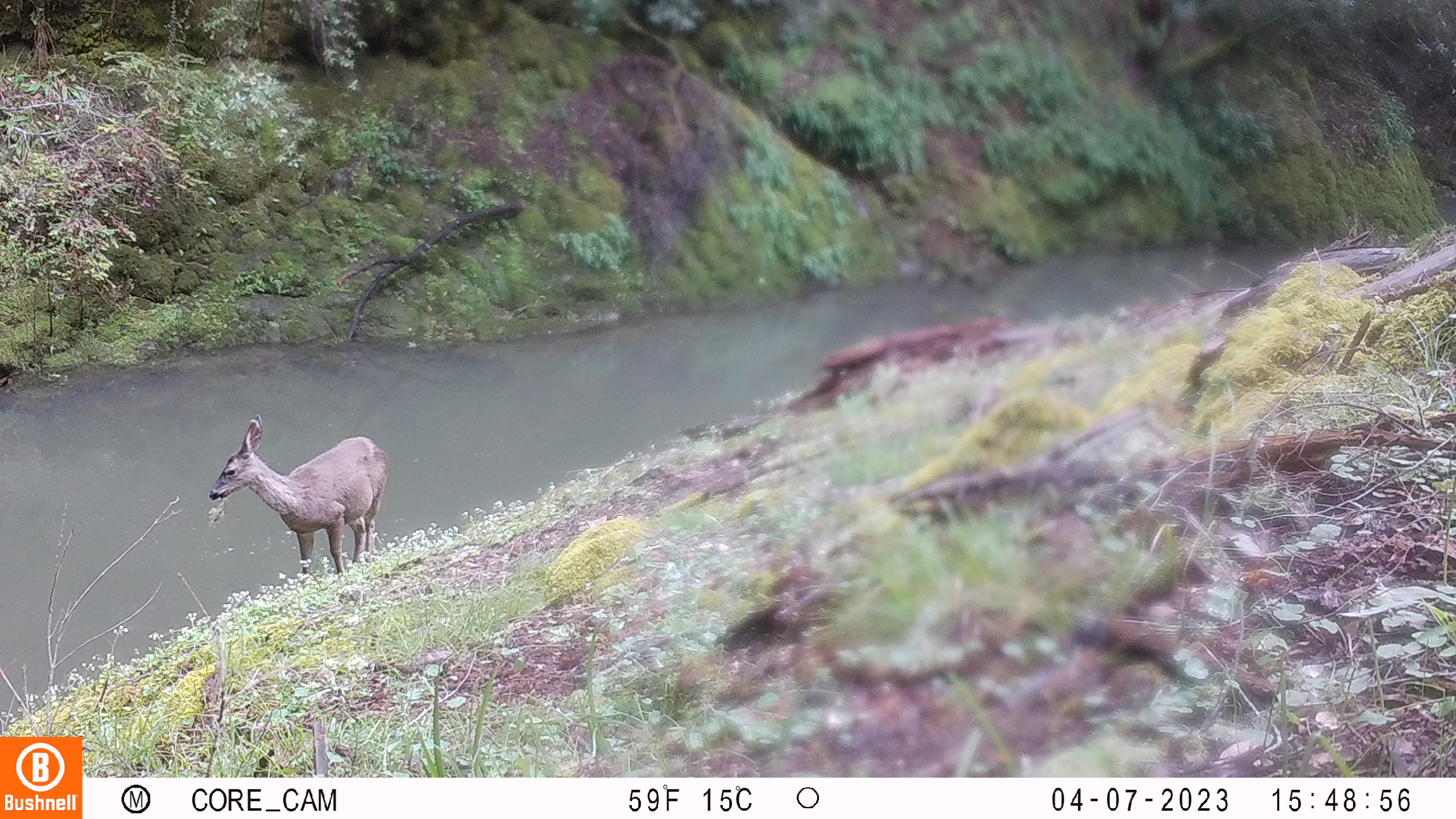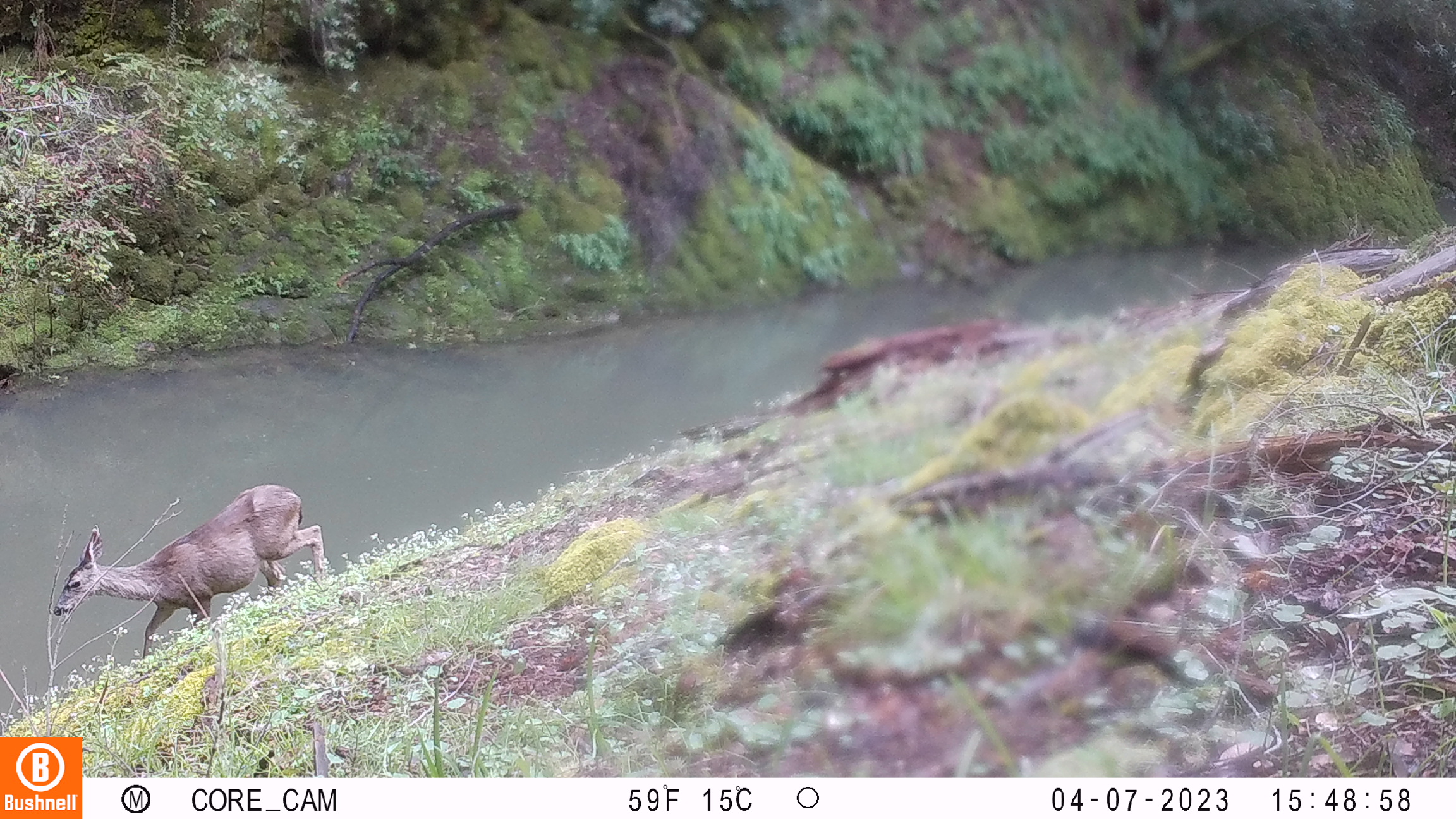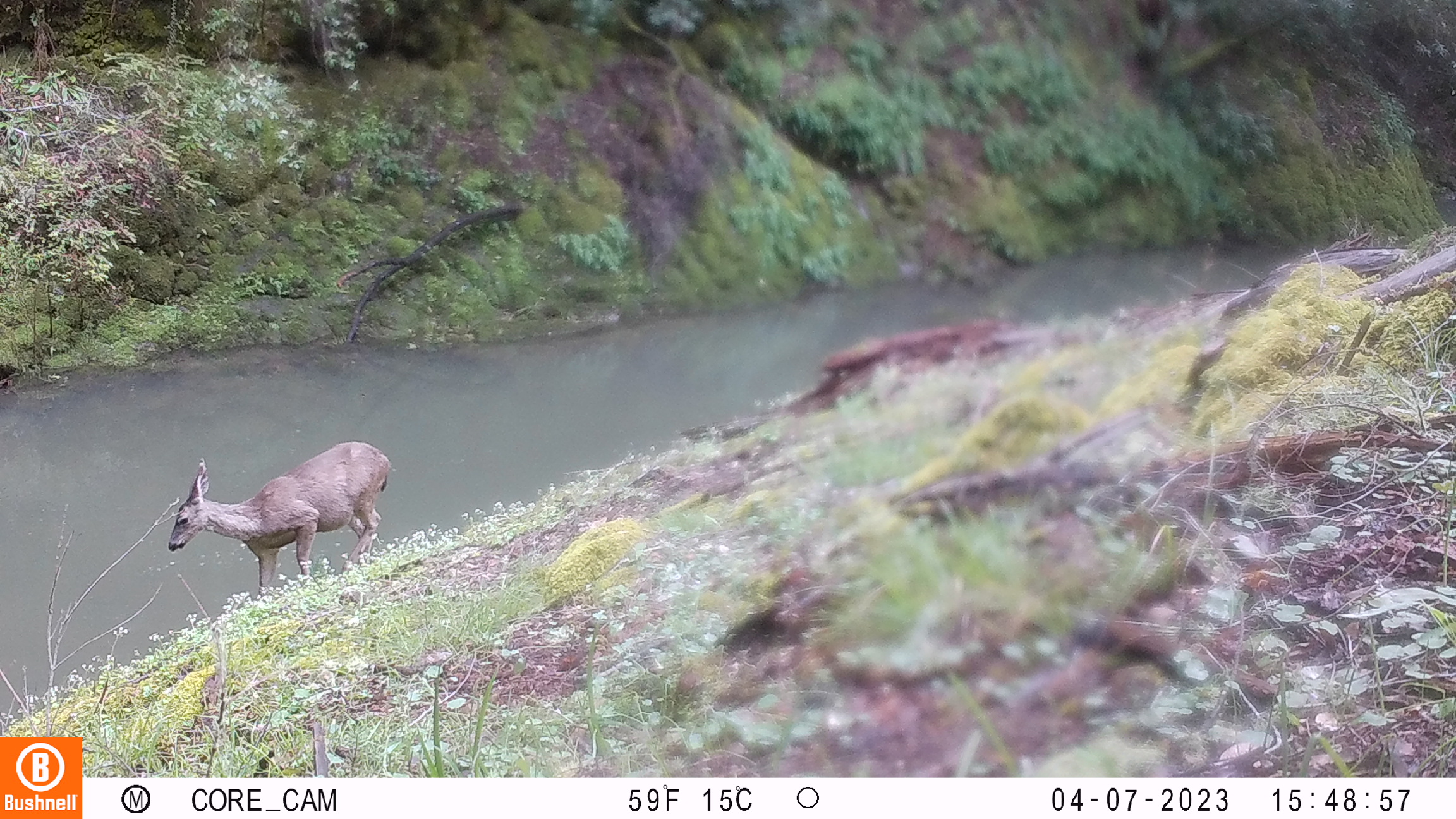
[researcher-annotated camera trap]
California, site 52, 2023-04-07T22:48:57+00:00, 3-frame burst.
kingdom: Animalia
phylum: Chordata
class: Mammalia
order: Artiodactyla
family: Cervidae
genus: Odocoileus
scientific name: Odocoileus hemionus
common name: mule deer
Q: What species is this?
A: Mule deer (Odocoileus hemionus).